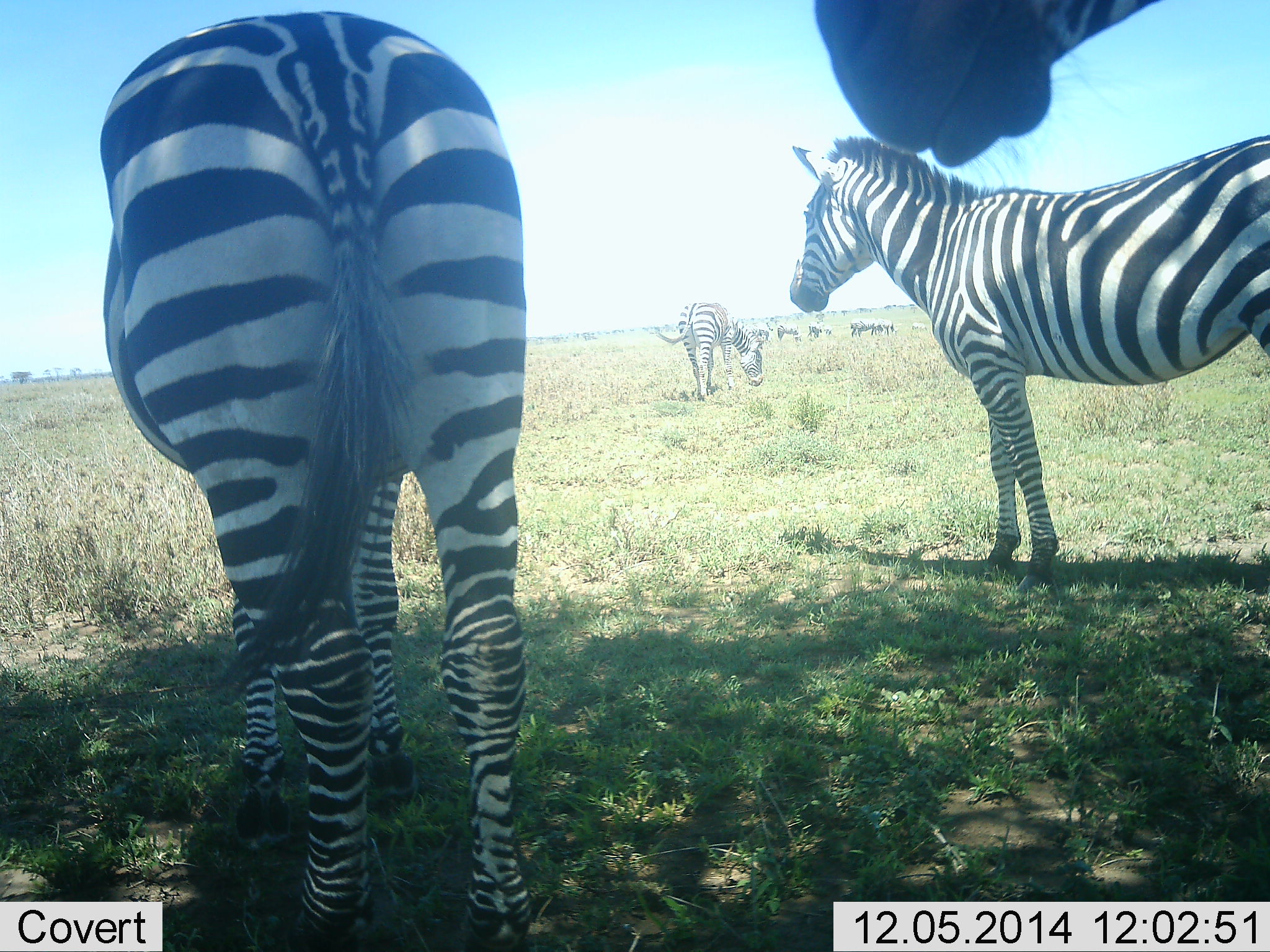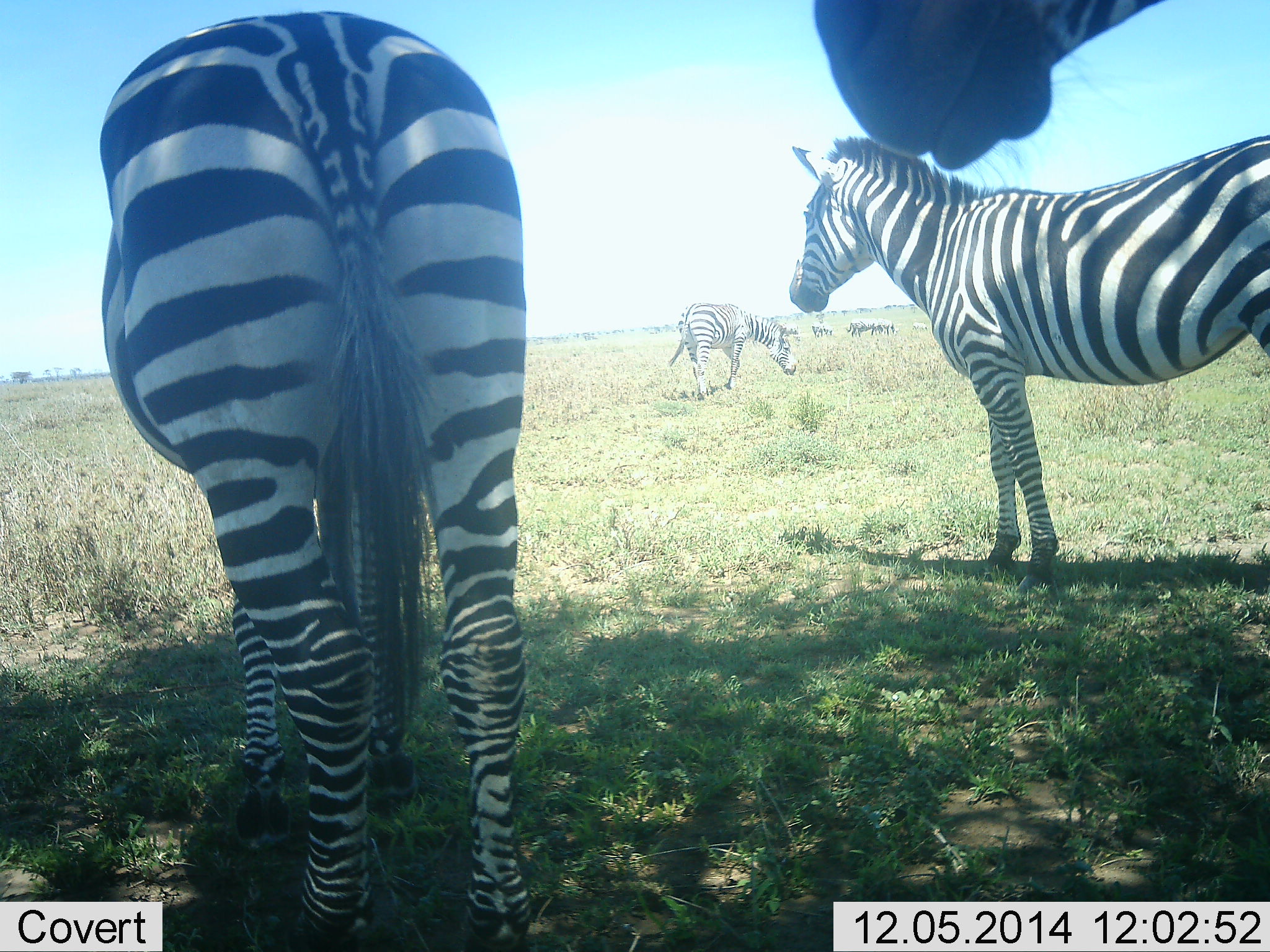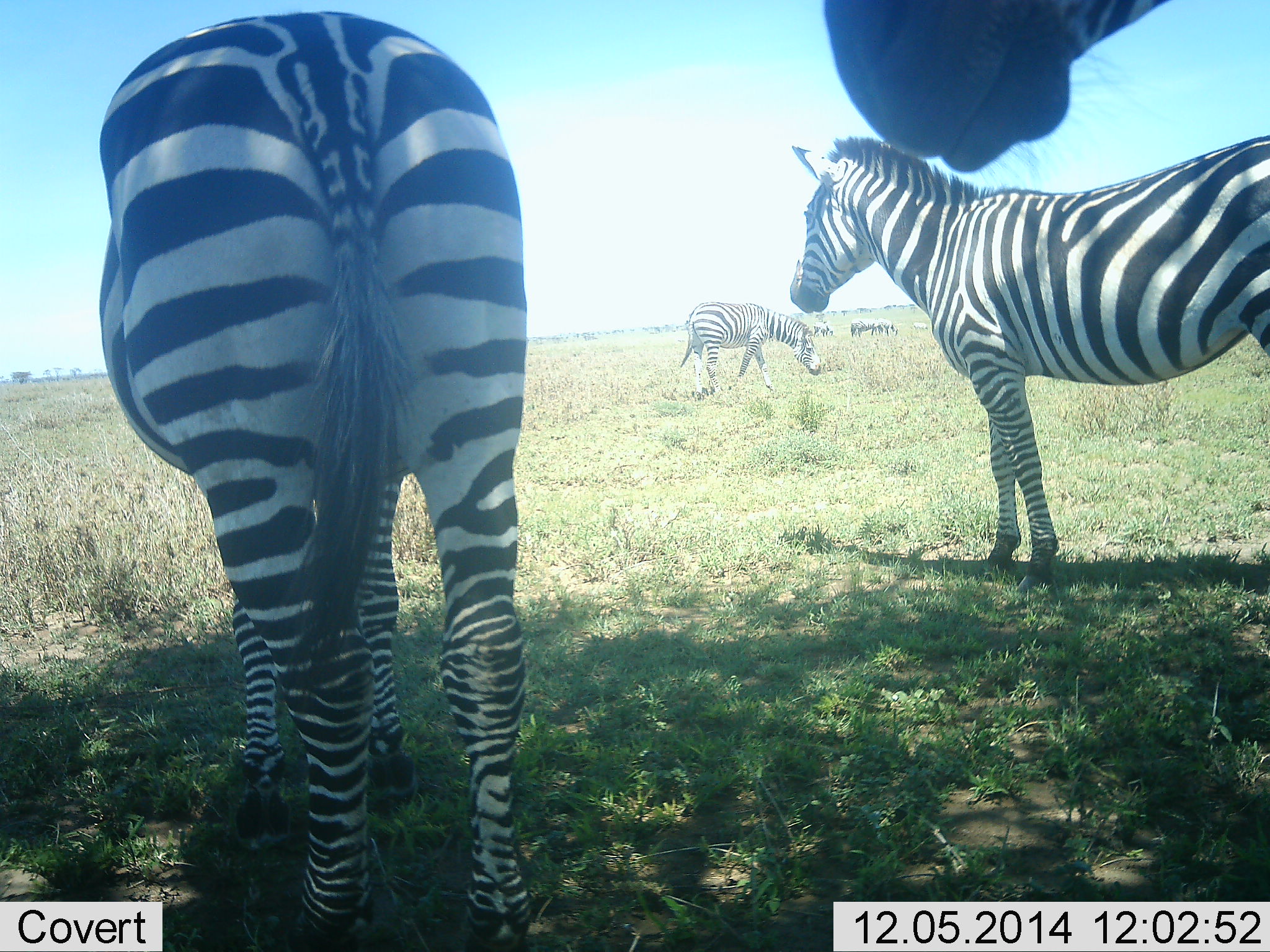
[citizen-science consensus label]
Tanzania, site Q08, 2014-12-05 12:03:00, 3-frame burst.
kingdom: Animalia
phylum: Chordata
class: Mammalia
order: Perissodactyla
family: Equidae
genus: Equus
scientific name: Equus quagga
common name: plains zebra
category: zebra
Zebra (plains zebra) (Equus quagga), count 8. Behavior (volunteer vote fractions): standing 100%, resting 10%, moving 60%, interacting 10%. Young present (vote fraction): 0%. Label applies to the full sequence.